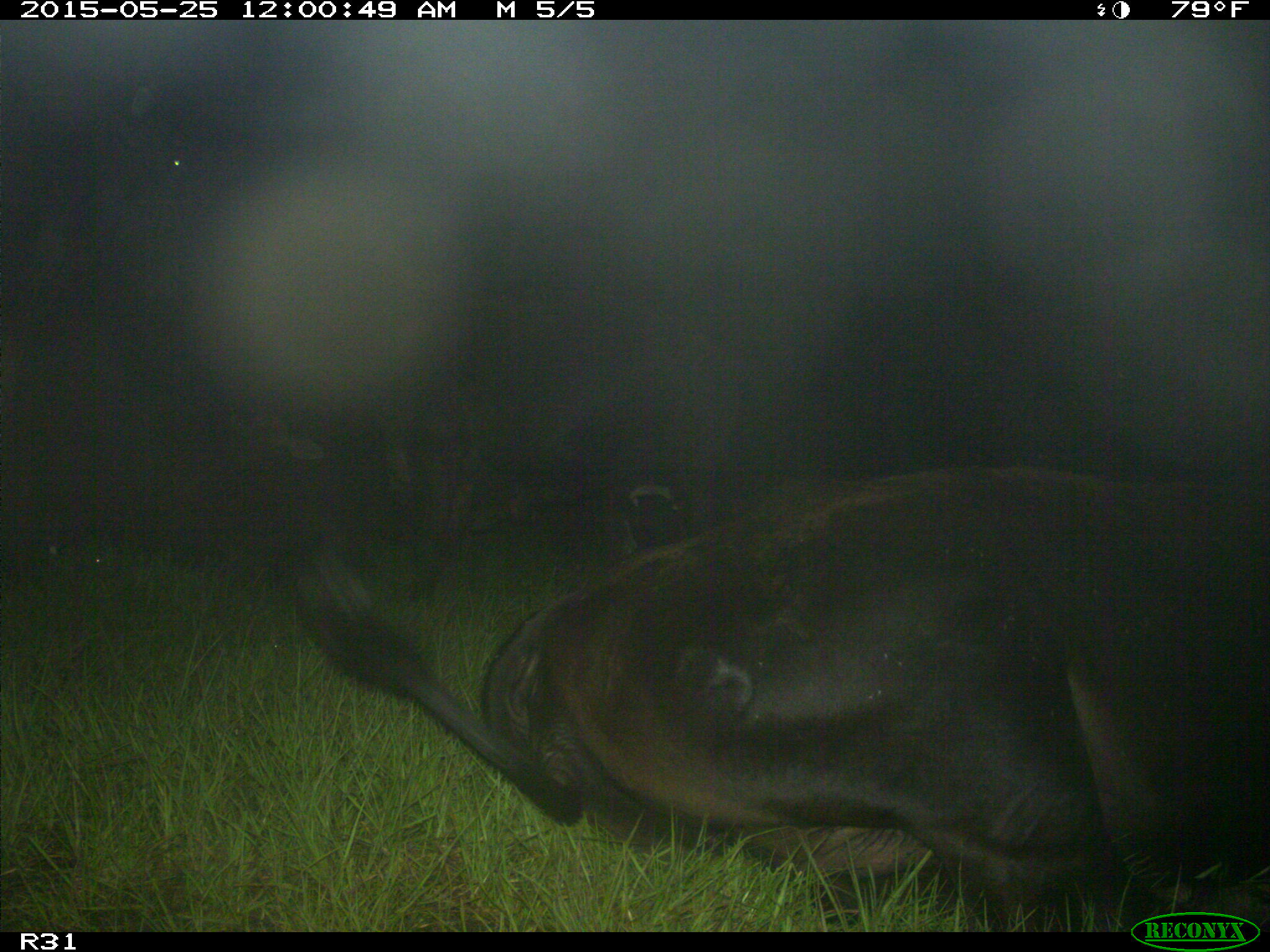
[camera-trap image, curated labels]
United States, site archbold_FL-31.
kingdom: Animalia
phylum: Chordata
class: Mammalia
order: Artiodactyla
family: Bovidae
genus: Bos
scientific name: Bos taurus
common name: domestic cow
Bos taurus (domestic cow).